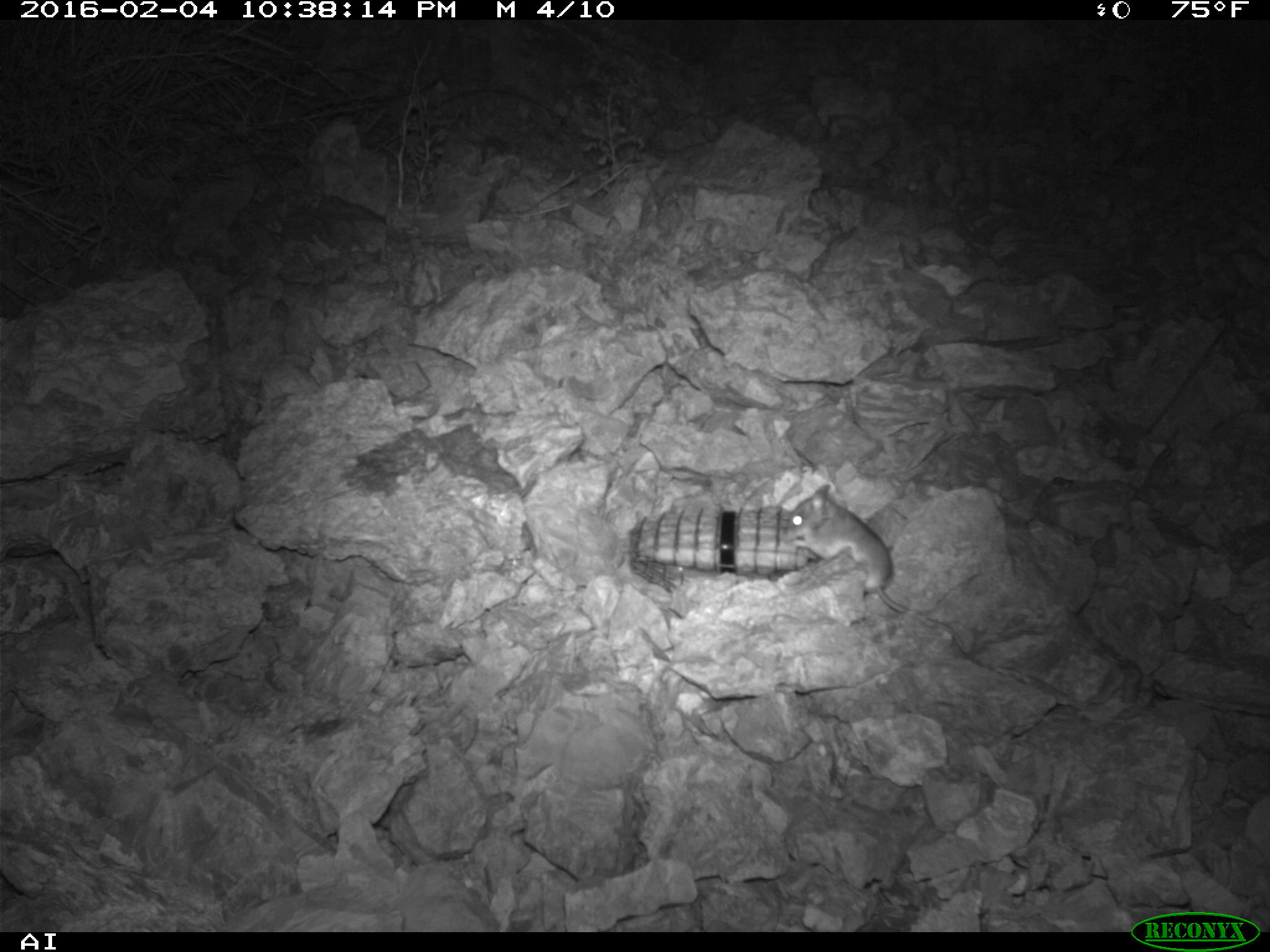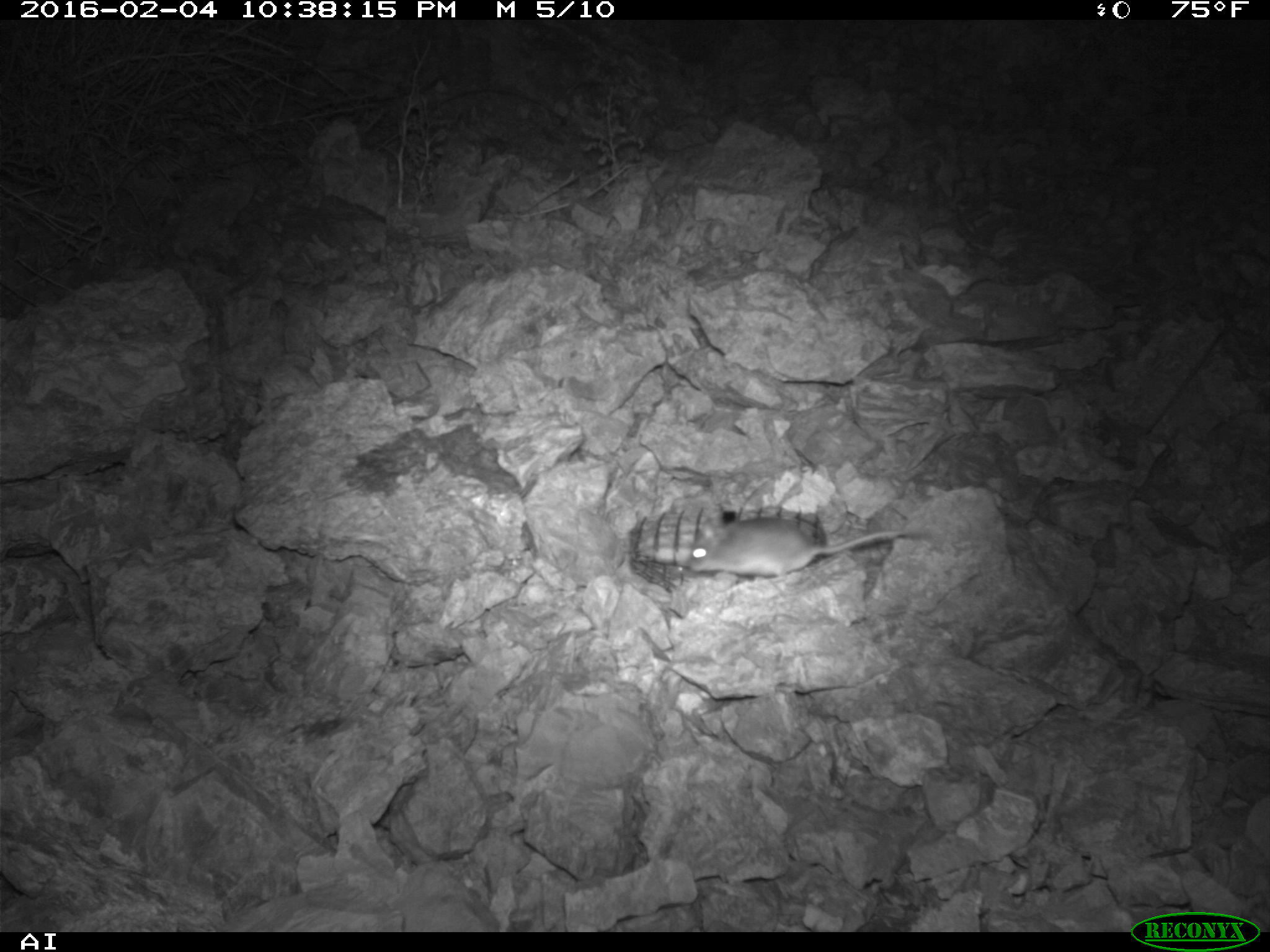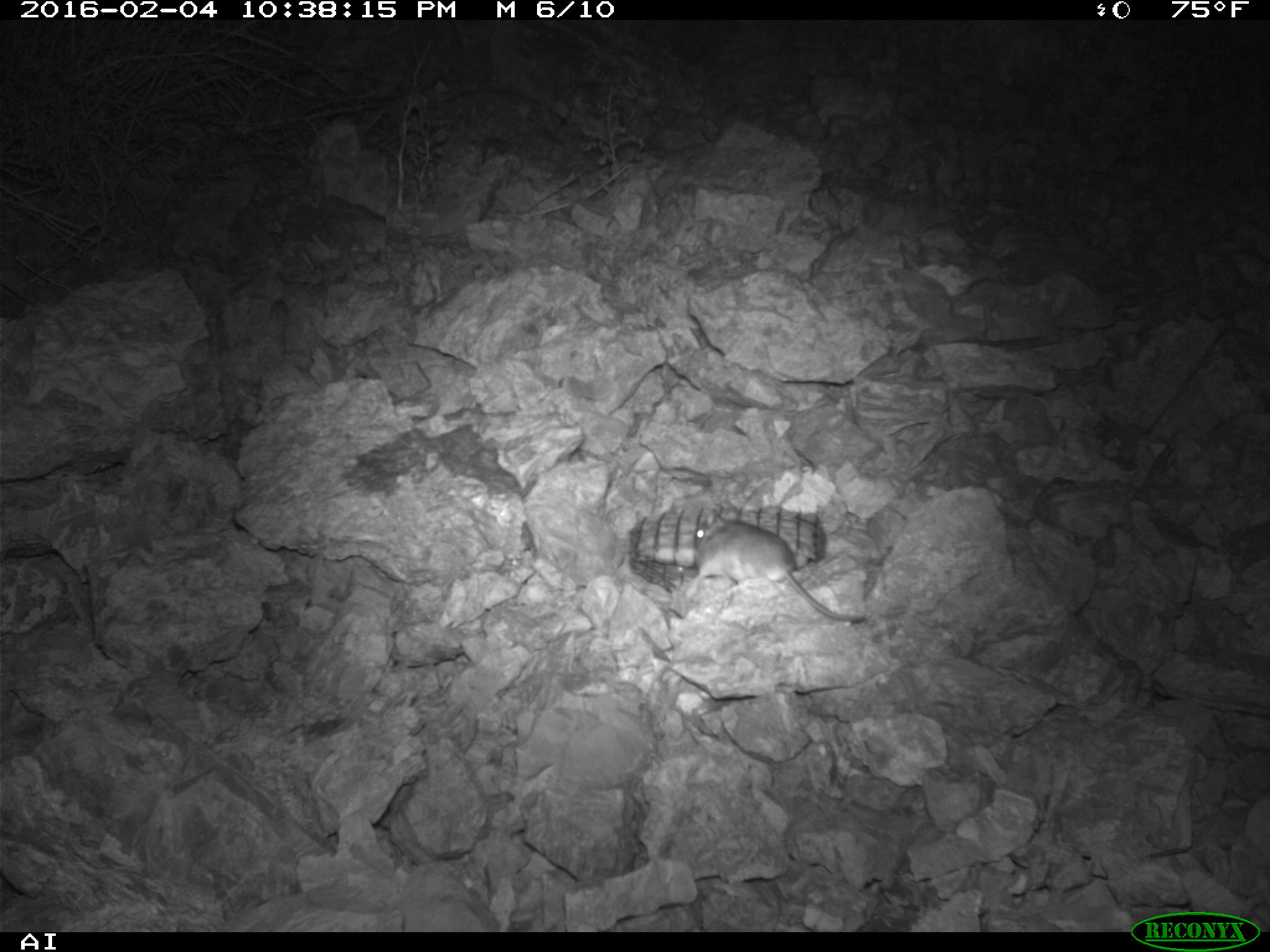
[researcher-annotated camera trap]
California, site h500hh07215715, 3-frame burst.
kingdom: Animalia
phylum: Chordata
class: Mammalia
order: Rodentia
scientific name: Rodentia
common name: rodent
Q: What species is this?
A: Rodent (Rodentia).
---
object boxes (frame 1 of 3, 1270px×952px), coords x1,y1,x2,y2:
rodent: 775,483,951,633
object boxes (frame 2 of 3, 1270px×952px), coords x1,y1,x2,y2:
rodent: 690,509,934,583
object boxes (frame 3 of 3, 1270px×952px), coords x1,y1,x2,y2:
rodent: 687,504,864,622